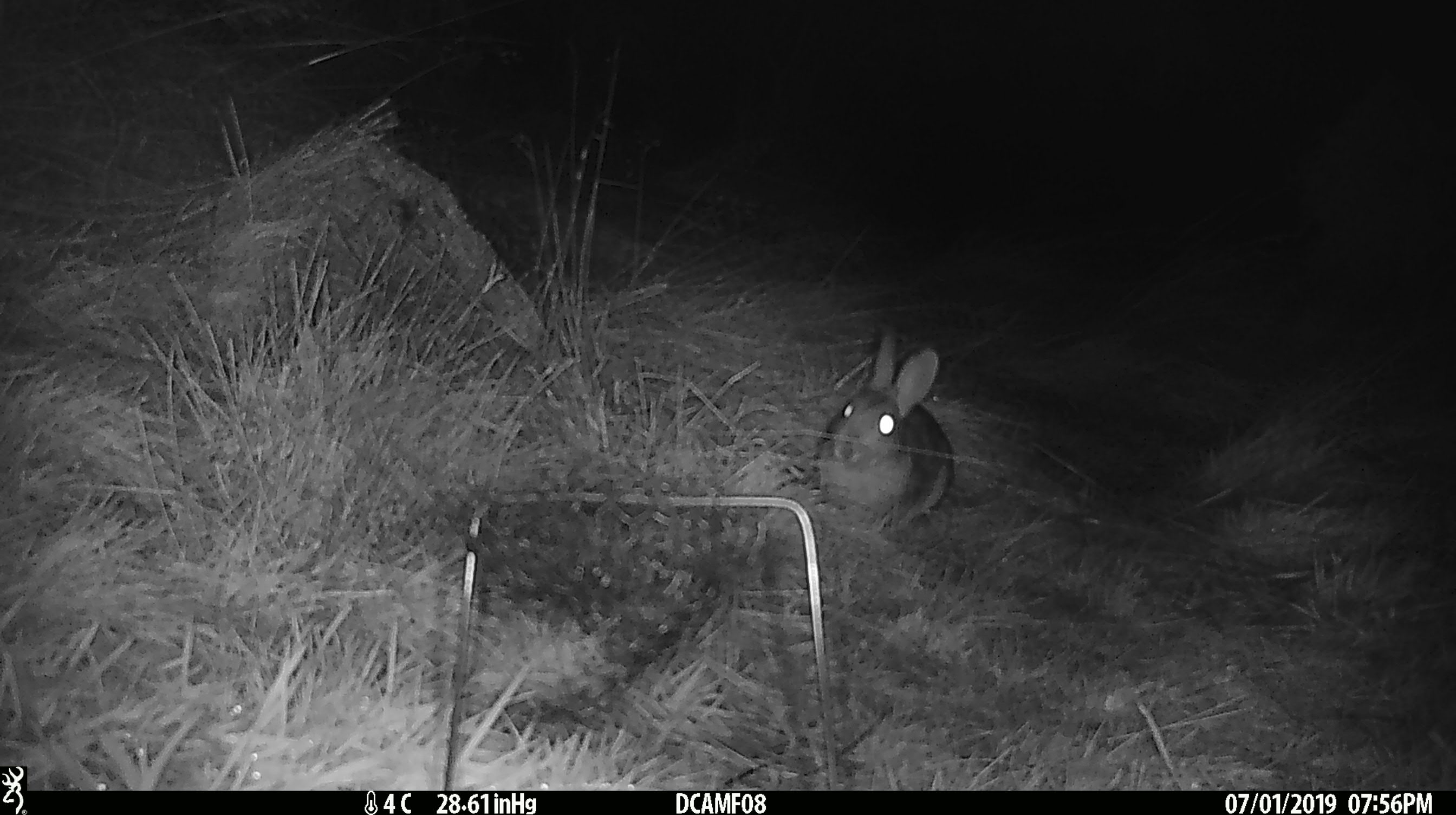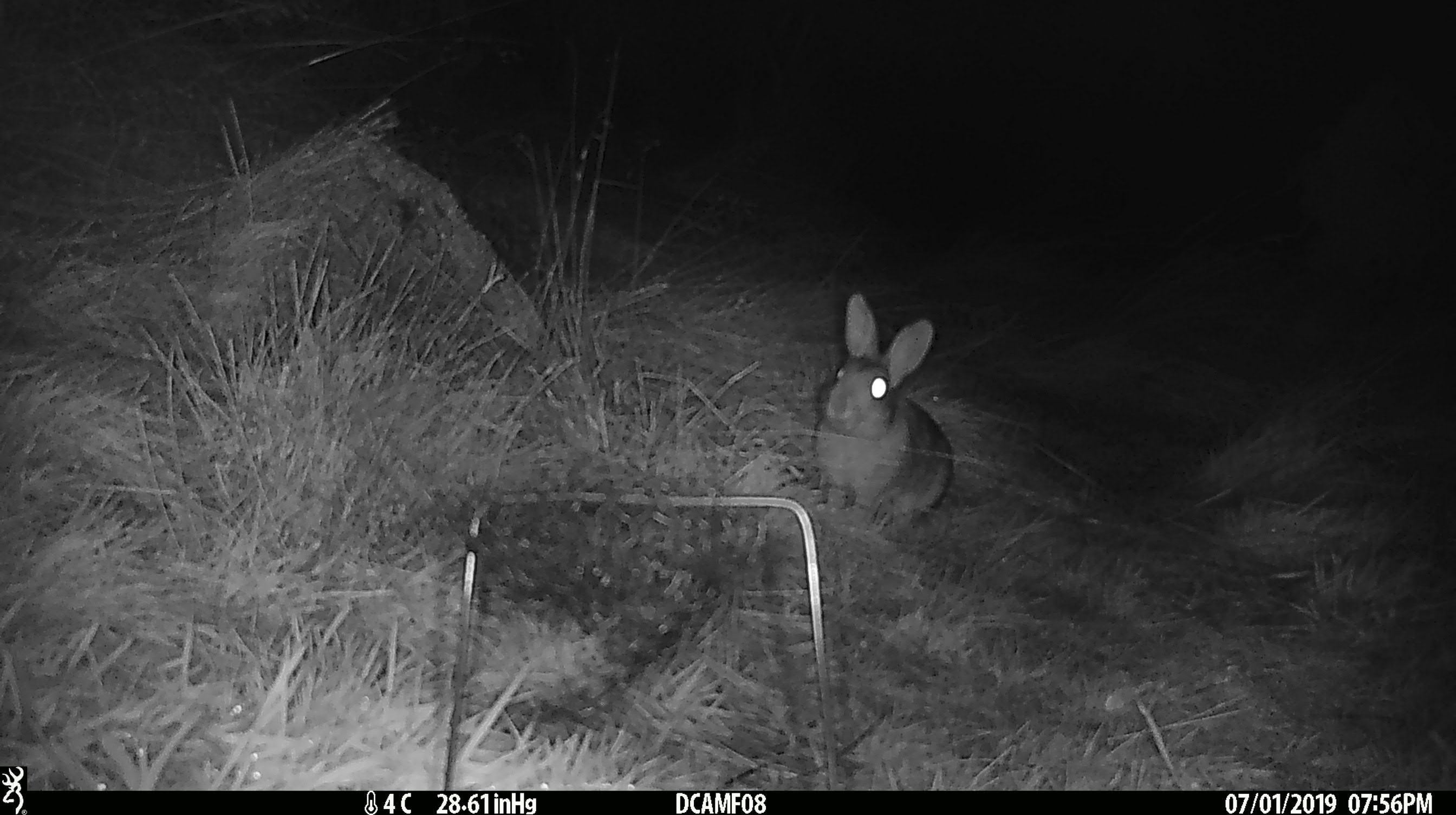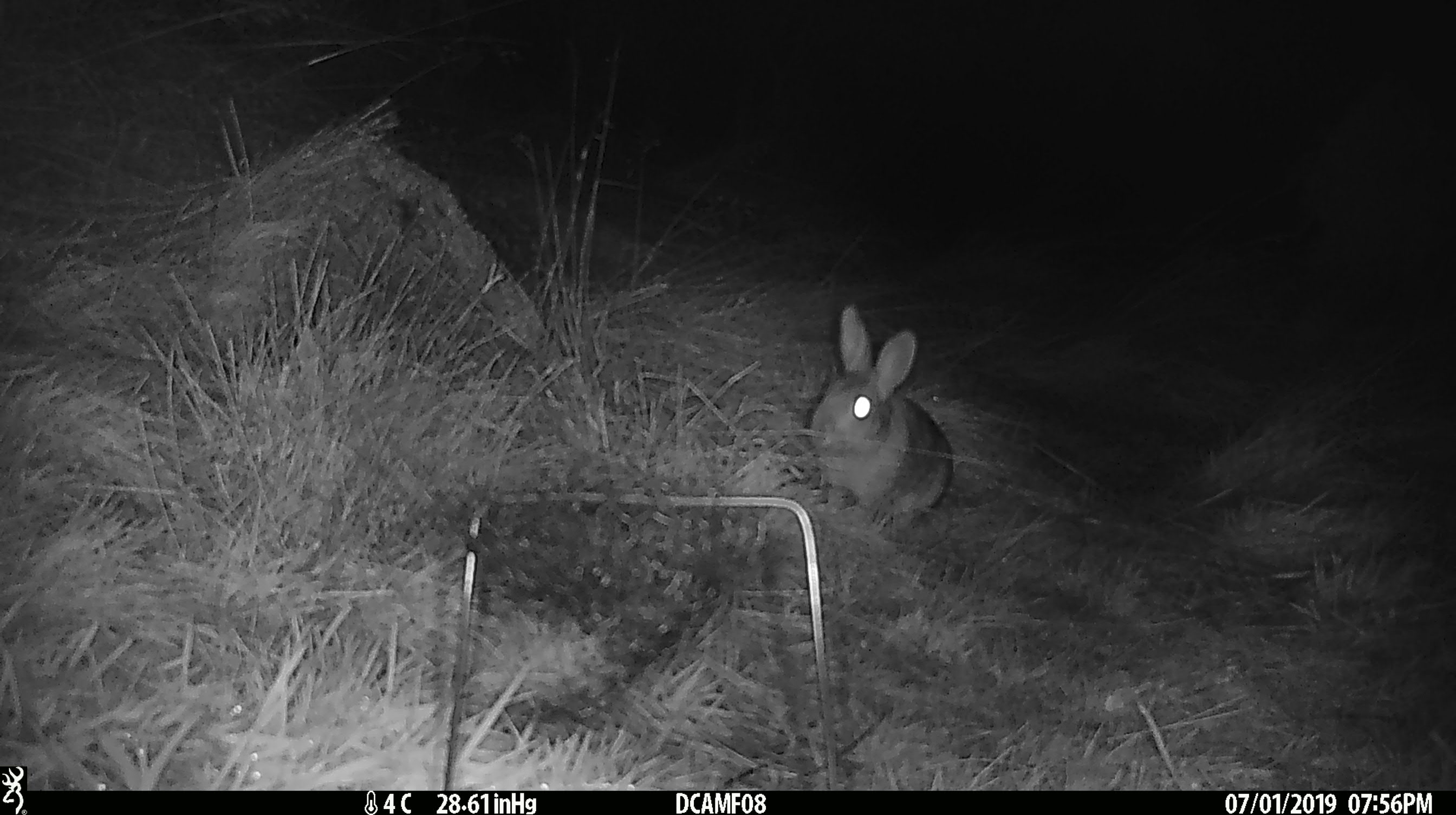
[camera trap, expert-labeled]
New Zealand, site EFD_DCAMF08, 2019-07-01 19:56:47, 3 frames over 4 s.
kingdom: Animalia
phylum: Chordata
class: Mammalia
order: Lagomorpha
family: Leporidae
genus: Oryctolagus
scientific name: Oryctolagus cuniculus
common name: european rabbit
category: rabbit